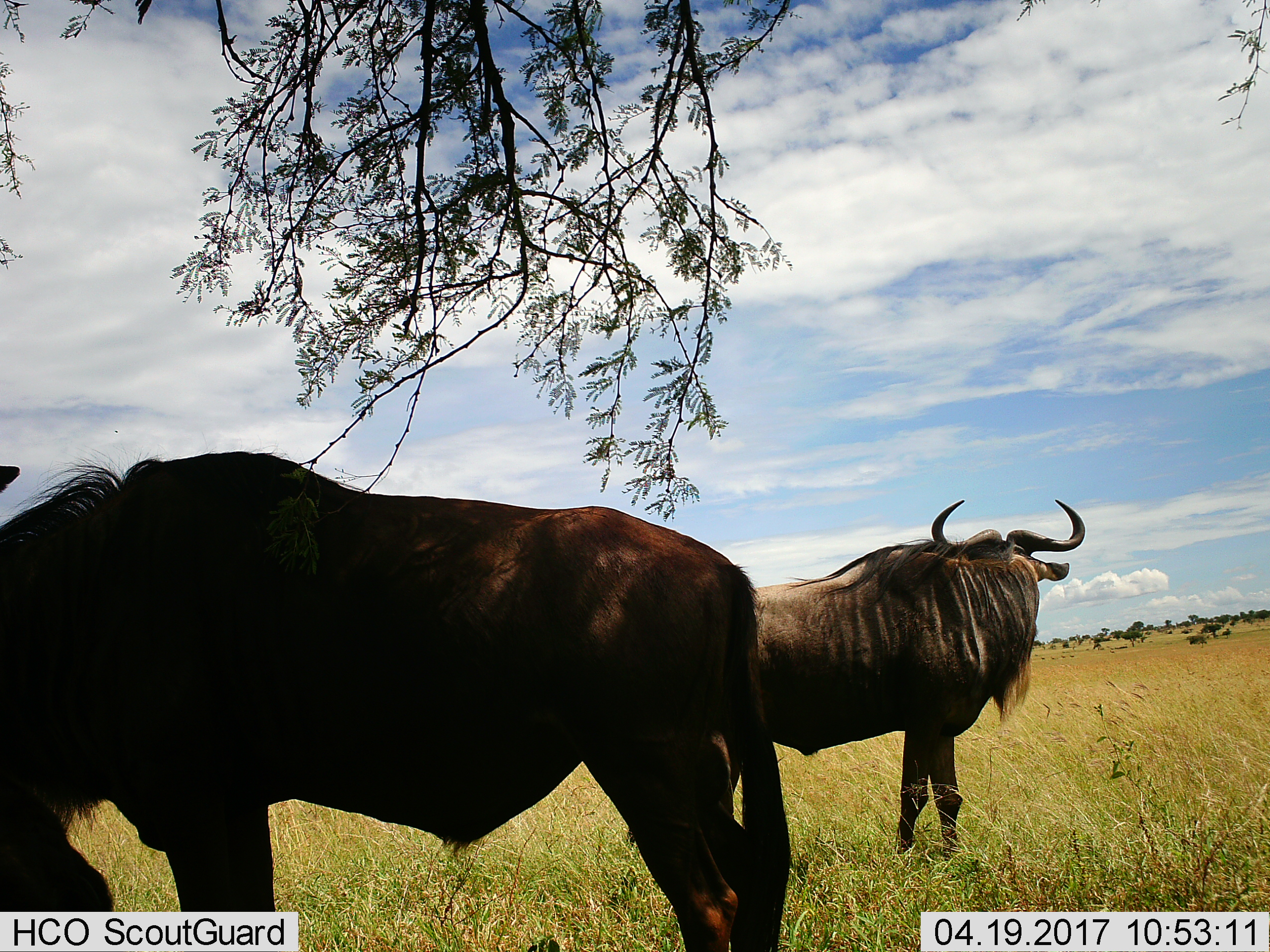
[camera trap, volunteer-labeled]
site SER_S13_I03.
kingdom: Animalia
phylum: Chordata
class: Mammalia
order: Artiodactyla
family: Bovidae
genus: Connochaetes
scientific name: Connochaetes taurinus taurinus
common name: blue wildebeest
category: wildebeestblue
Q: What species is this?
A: Wildebeestblue (blue wildebeest) (Connochaetes taurinus taurinus).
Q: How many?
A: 2.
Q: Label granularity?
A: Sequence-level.